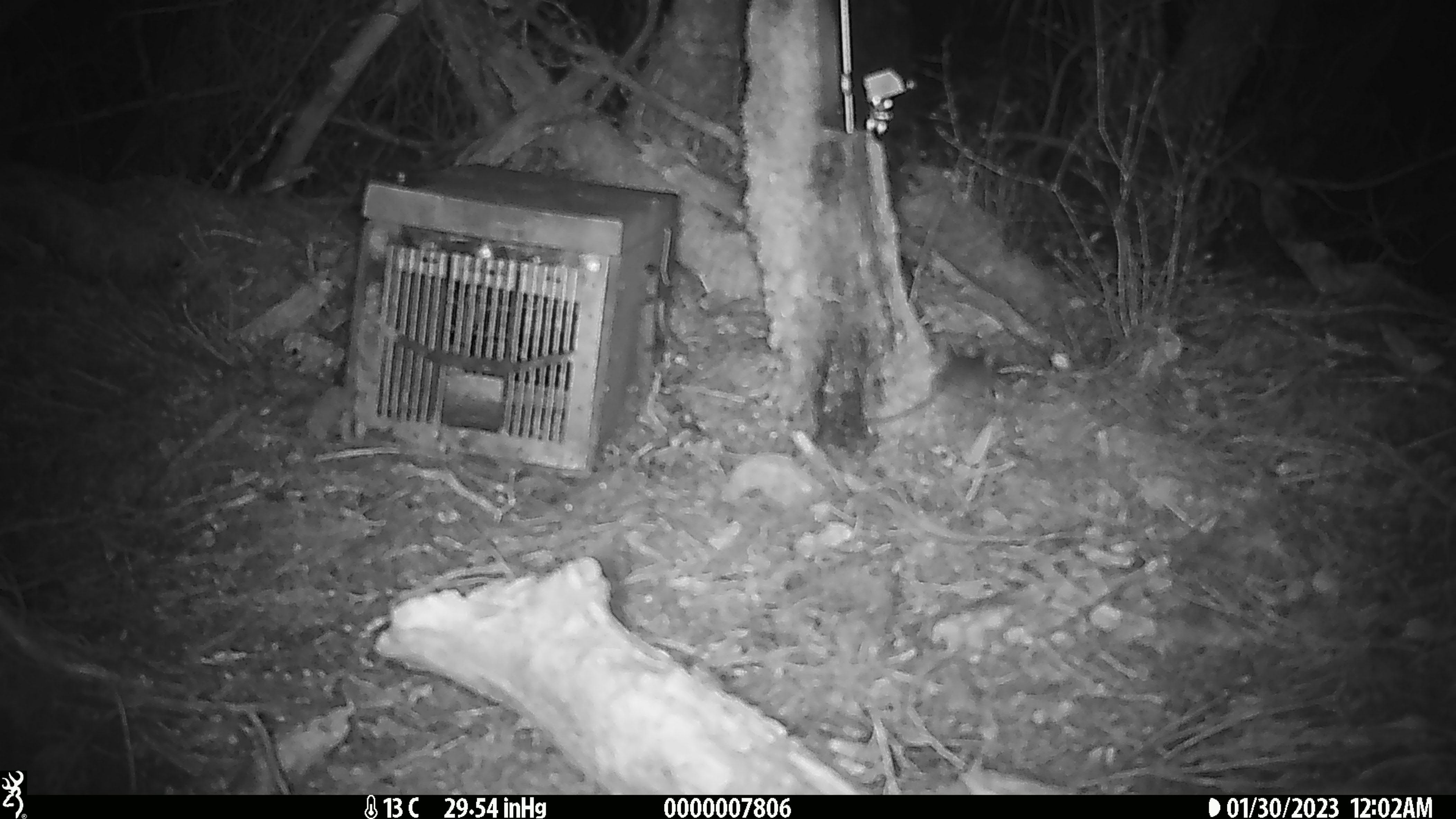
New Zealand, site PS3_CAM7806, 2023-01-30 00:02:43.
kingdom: Animalia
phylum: Chordata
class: Mammalia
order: Rodentia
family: Muridae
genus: Mus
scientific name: Mus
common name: mouse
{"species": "mouse (Mus)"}